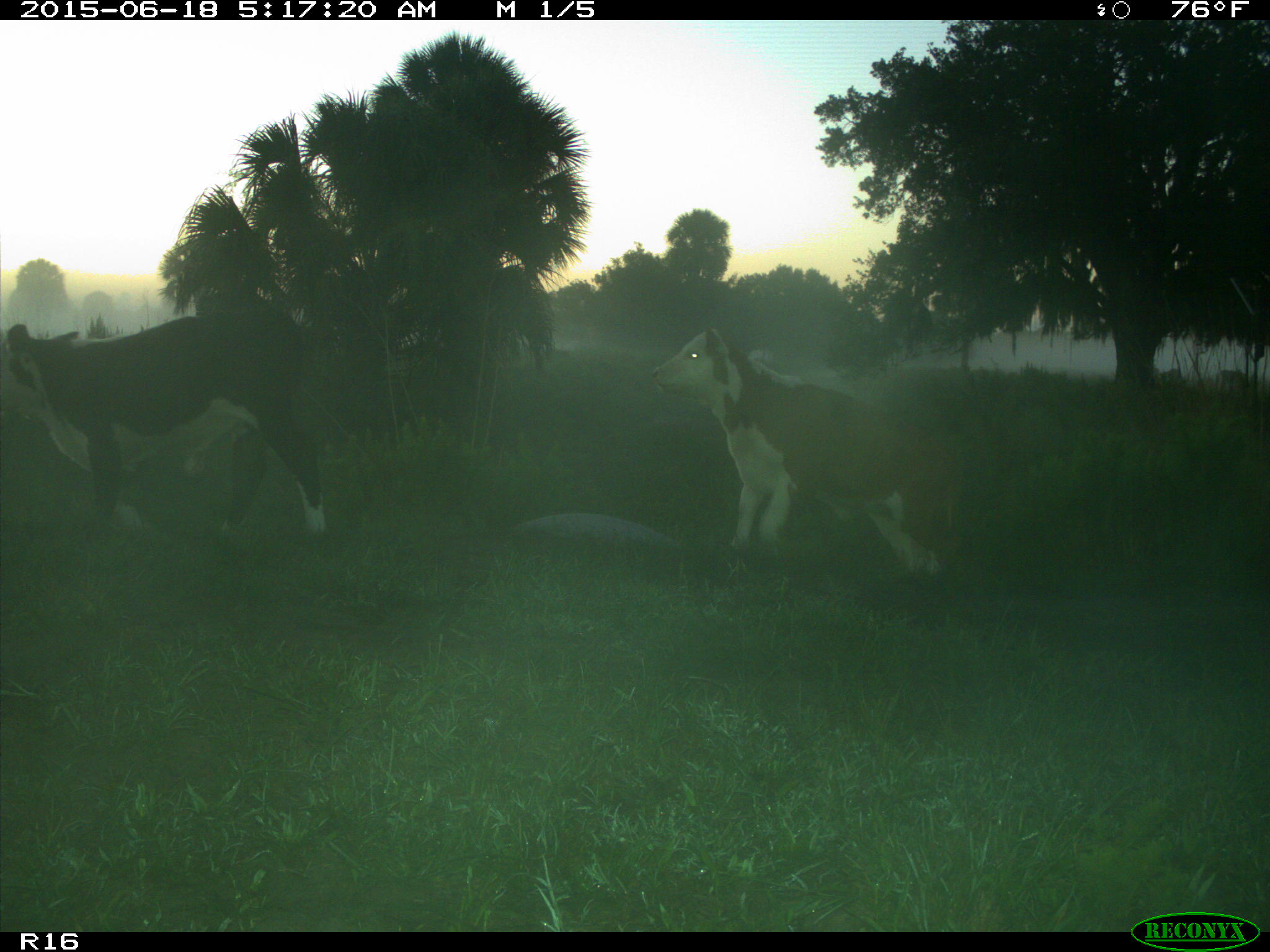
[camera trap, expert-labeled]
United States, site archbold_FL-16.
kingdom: Animalia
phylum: Chordata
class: Mammalia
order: Artiodactyla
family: Bovidae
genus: Bos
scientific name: Bos taurus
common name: domestic cow